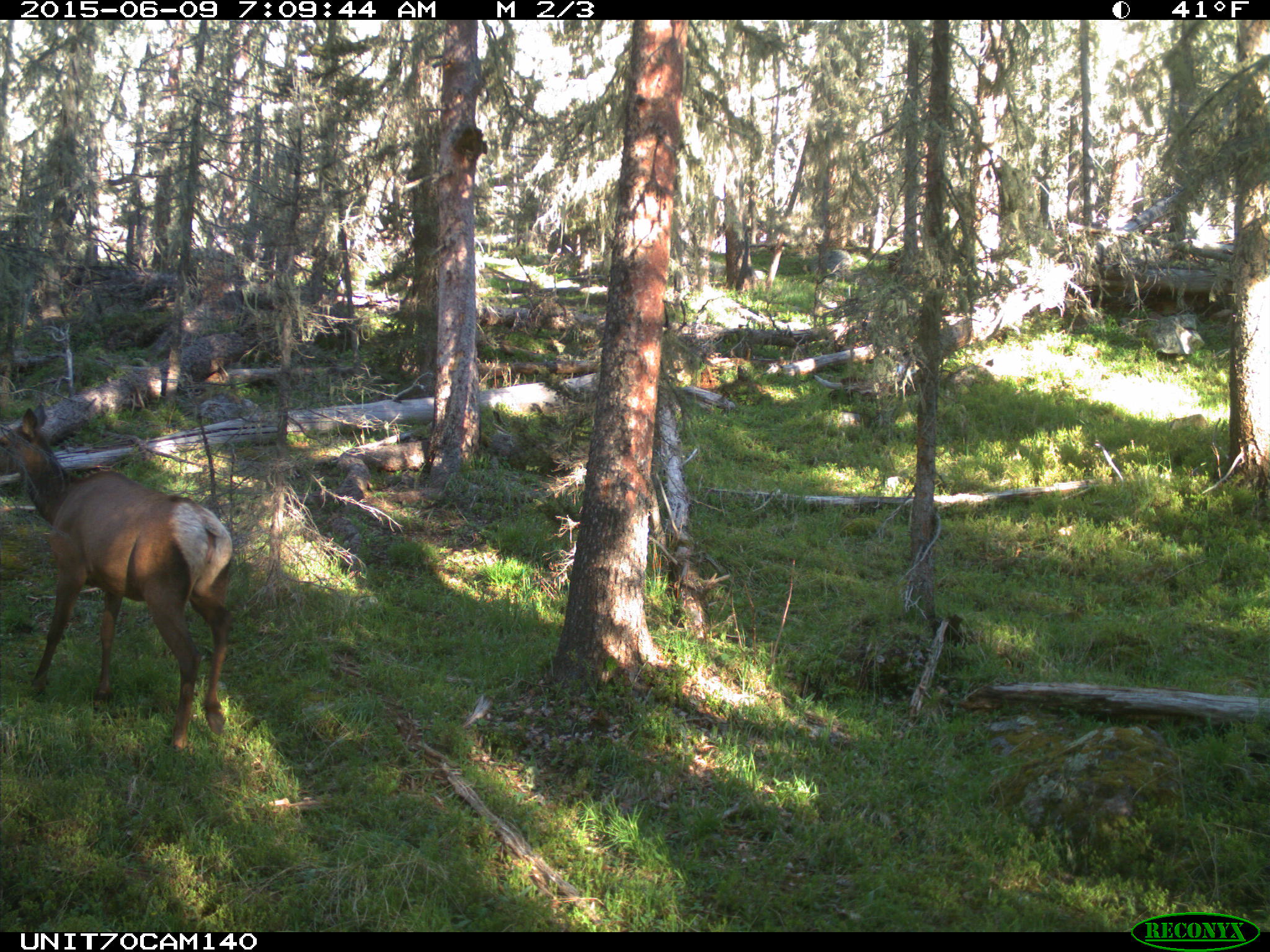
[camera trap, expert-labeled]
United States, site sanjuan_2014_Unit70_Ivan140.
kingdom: Animalia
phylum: Chordata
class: Mammalia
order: Artiodactyla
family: Cervidae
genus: Cervus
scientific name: Cervus elaphus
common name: red deer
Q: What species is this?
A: Cervus elaphus (red deer).